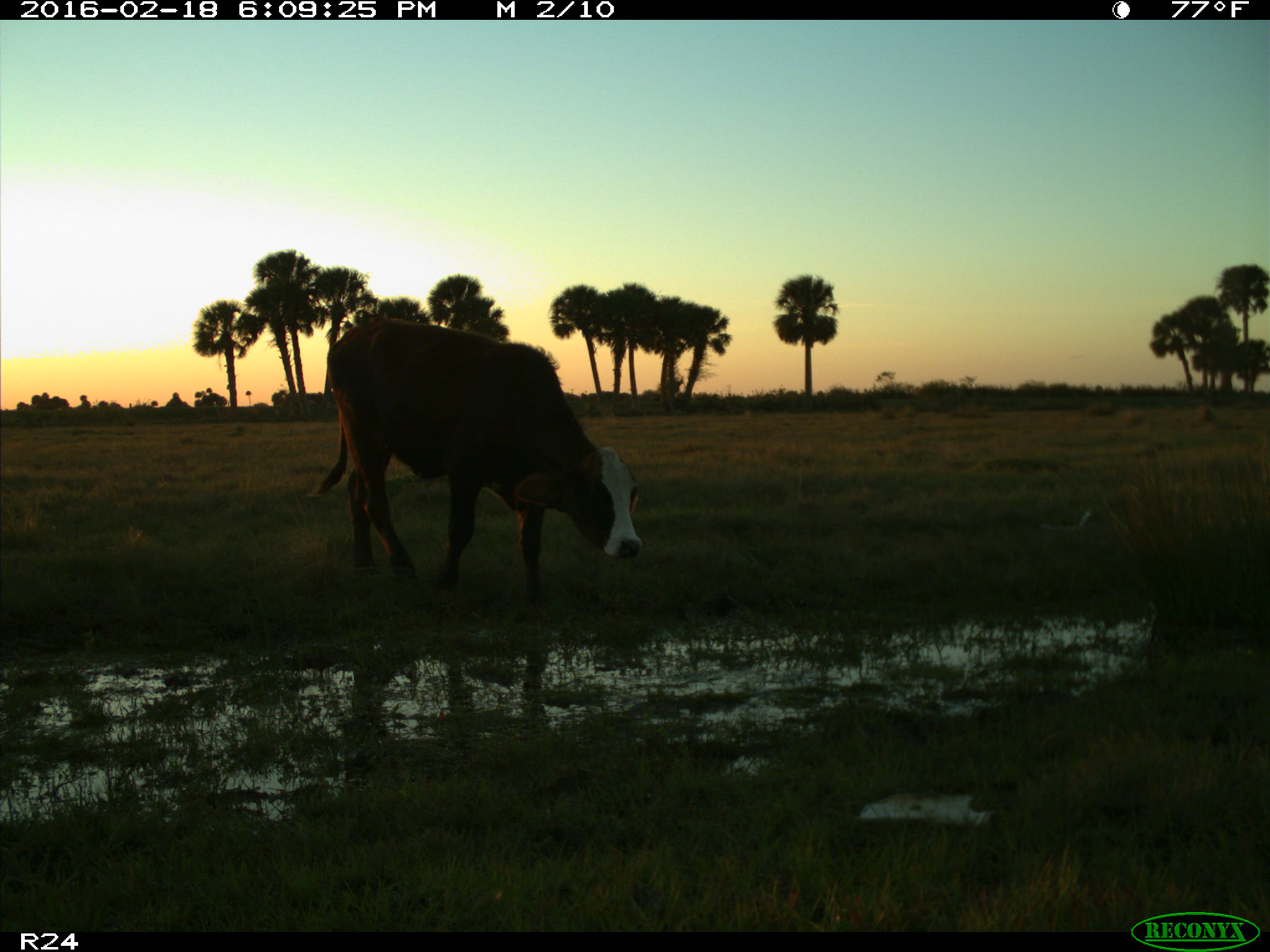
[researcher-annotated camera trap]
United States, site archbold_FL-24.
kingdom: Animalia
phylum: Chordata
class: Mammalia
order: Artiodactyla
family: Bovidae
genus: Bos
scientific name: Bos taurus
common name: domestic cow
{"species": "Bos taurus (domestic cow)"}